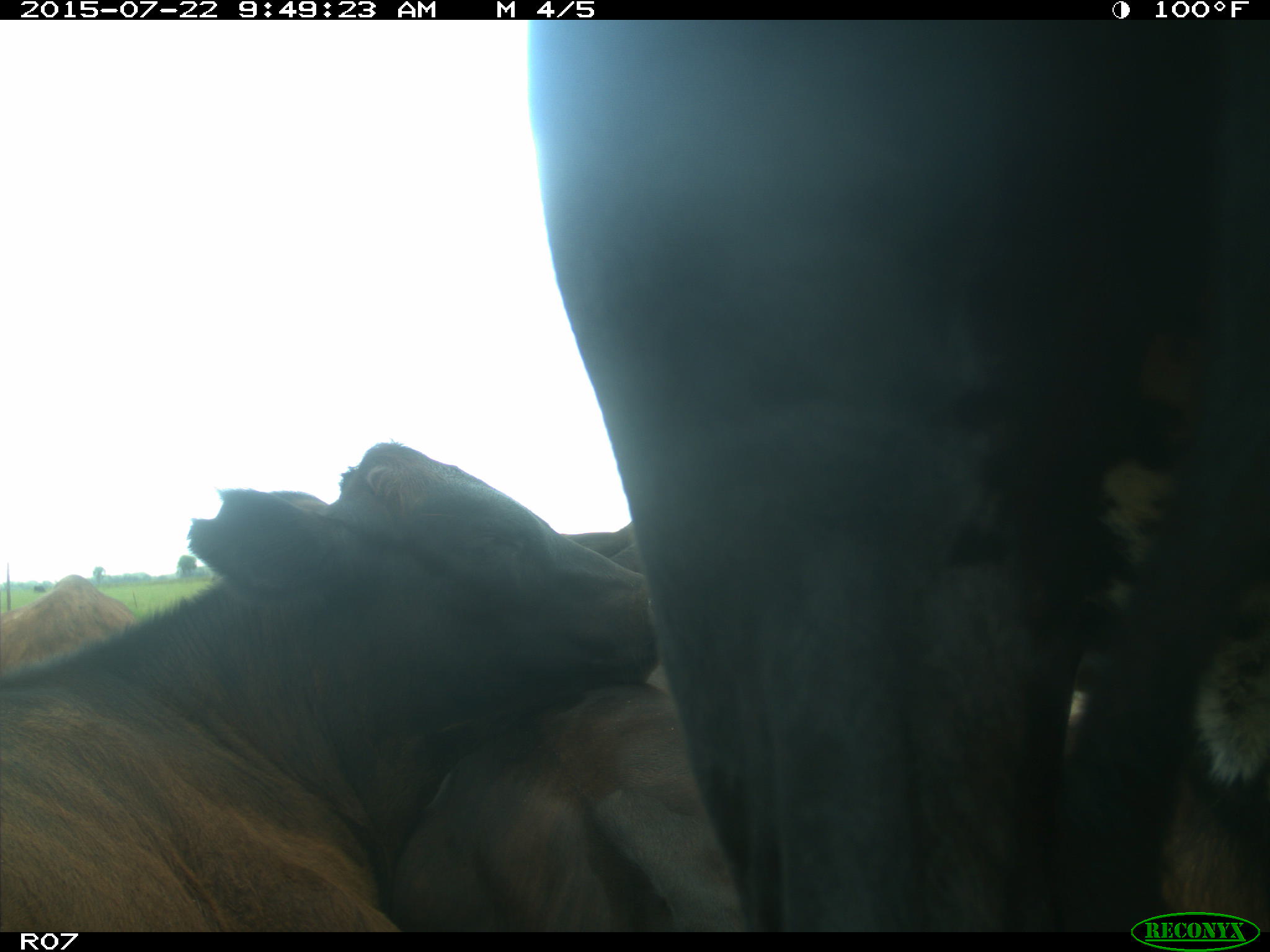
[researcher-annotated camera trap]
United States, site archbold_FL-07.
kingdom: Animalia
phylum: Chordata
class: Mammalia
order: Carnivora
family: Procyonidae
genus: Procyon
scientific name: Procyon lotor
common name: common raccoon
Procyon lotor (common raccoon).